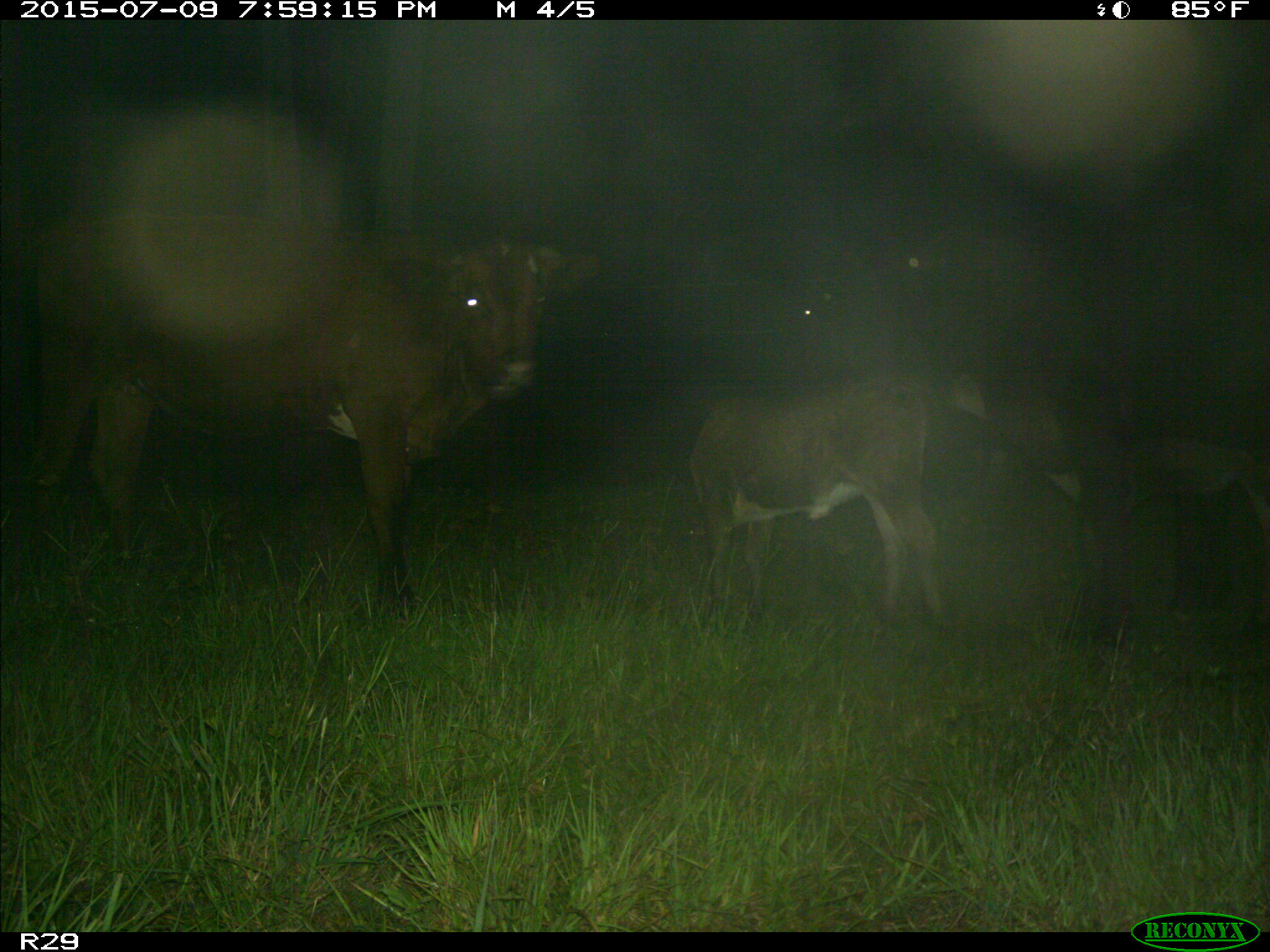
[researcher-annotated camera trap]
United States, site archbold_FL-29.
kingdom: Animalia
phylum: Chordata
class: Mammalia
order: Artiodactyla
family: Bovidae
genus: Bos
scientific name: Bos taurus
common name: domestic cow